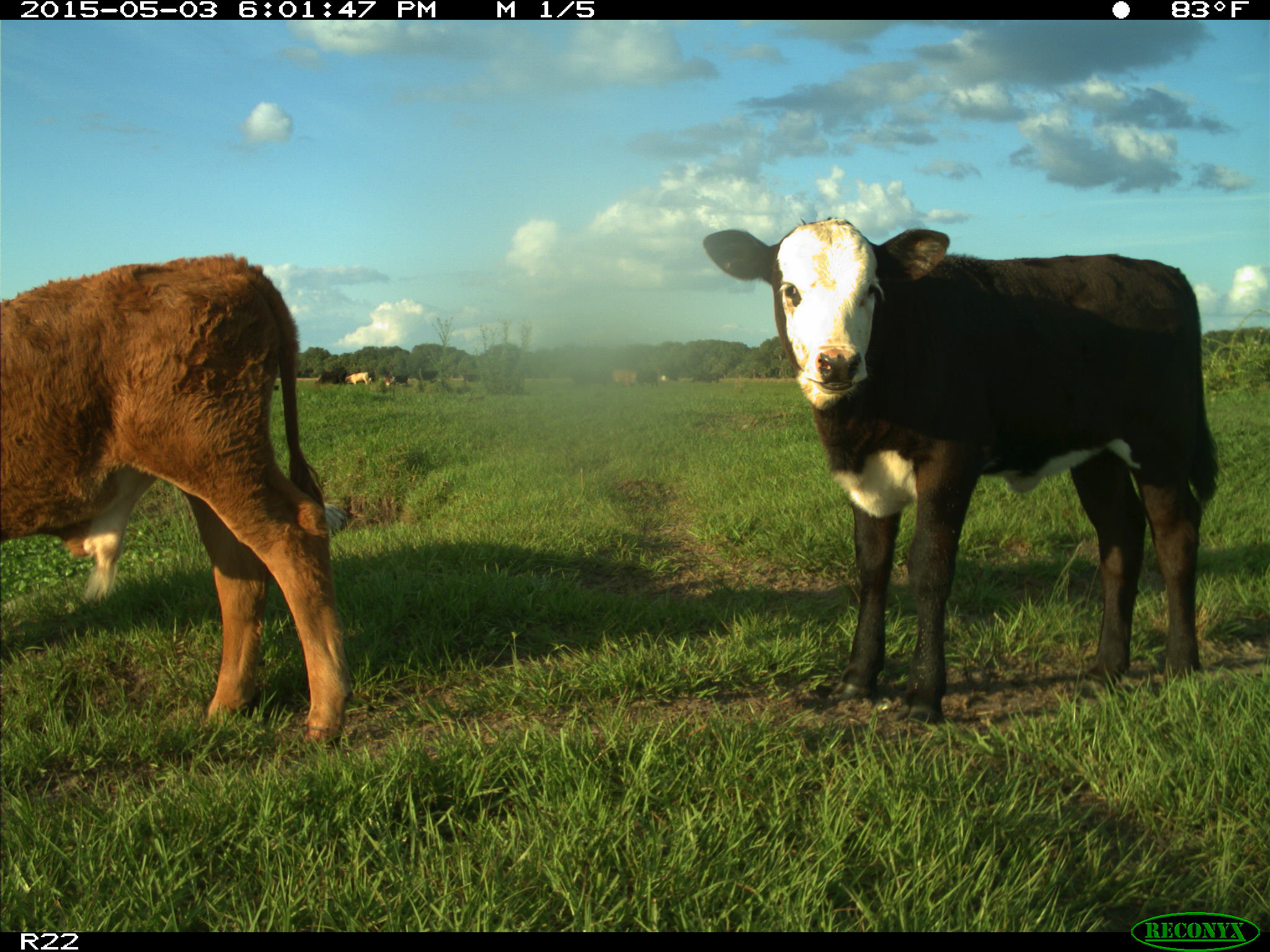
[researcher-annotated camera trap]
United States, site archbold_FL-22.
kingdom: Animalia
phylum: Chordata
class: Mammalia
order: Artiodactyla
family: Bovidae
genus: Bos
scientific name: Bos taurus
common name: domestic cow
Bos taurus (domestic cow).